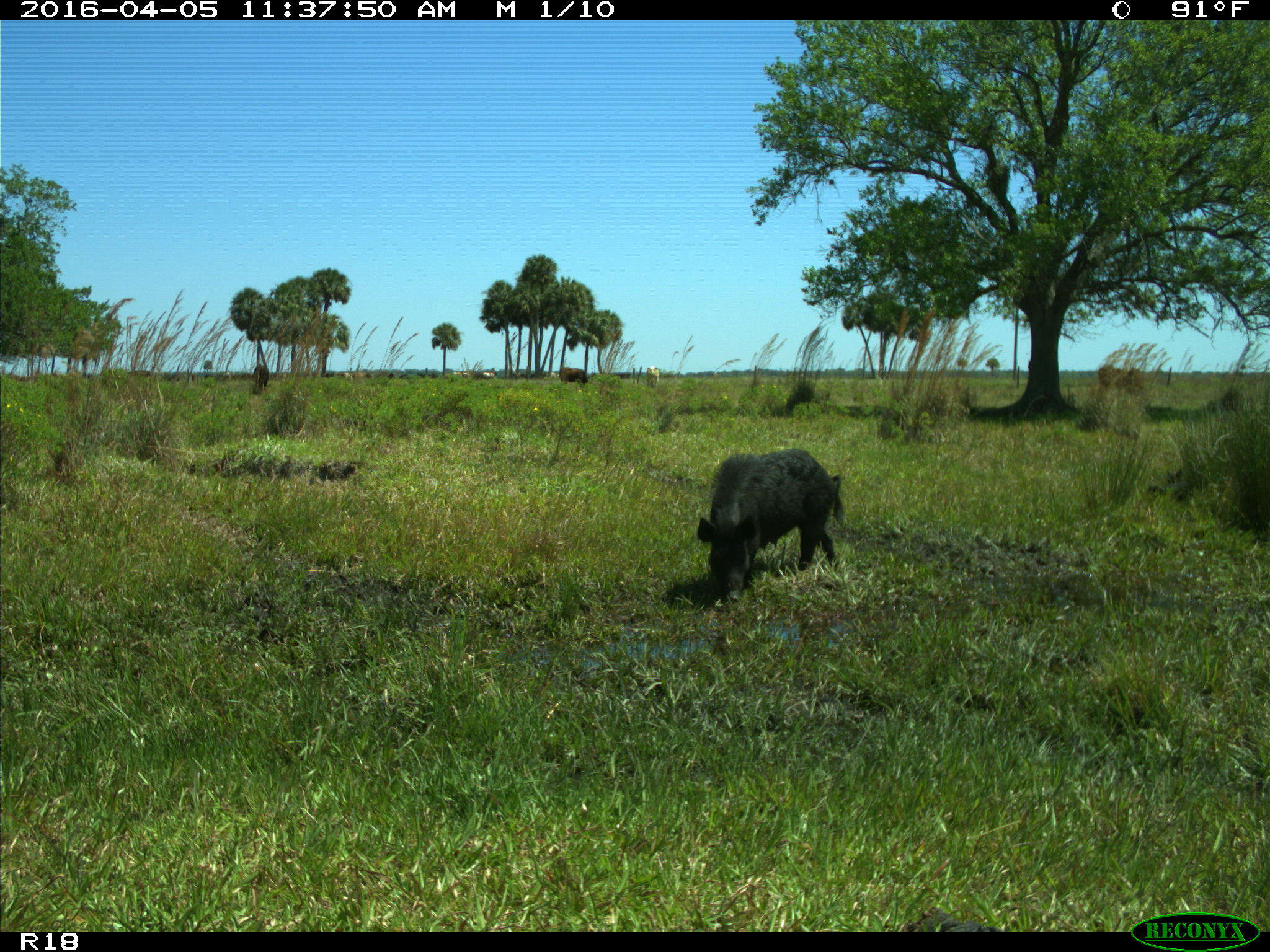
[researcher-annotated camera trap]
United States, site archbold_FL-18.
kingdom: Animalia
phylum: Chordata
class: Mammalia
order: Artiodactyla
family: Suidae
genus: Sus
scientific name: Sus scrofa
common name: wild boar